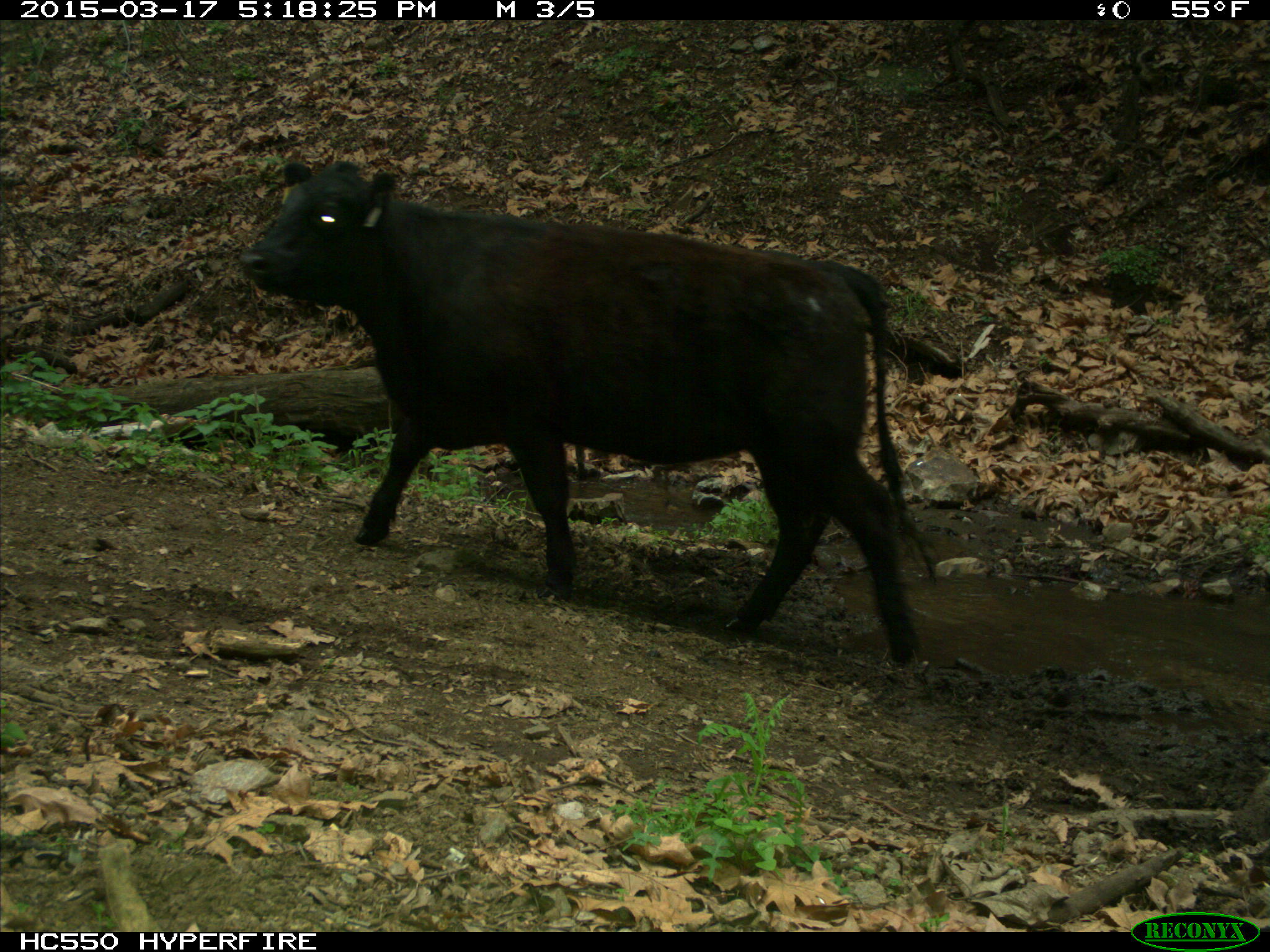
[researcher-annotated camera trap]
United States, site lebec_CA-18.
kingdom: Animalia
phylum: Chordata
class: Mammalia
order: Artiodactyla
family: Bovidae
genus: Bos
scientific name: Bos taurus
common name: domestic cow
Bos taurus (domestic cow).